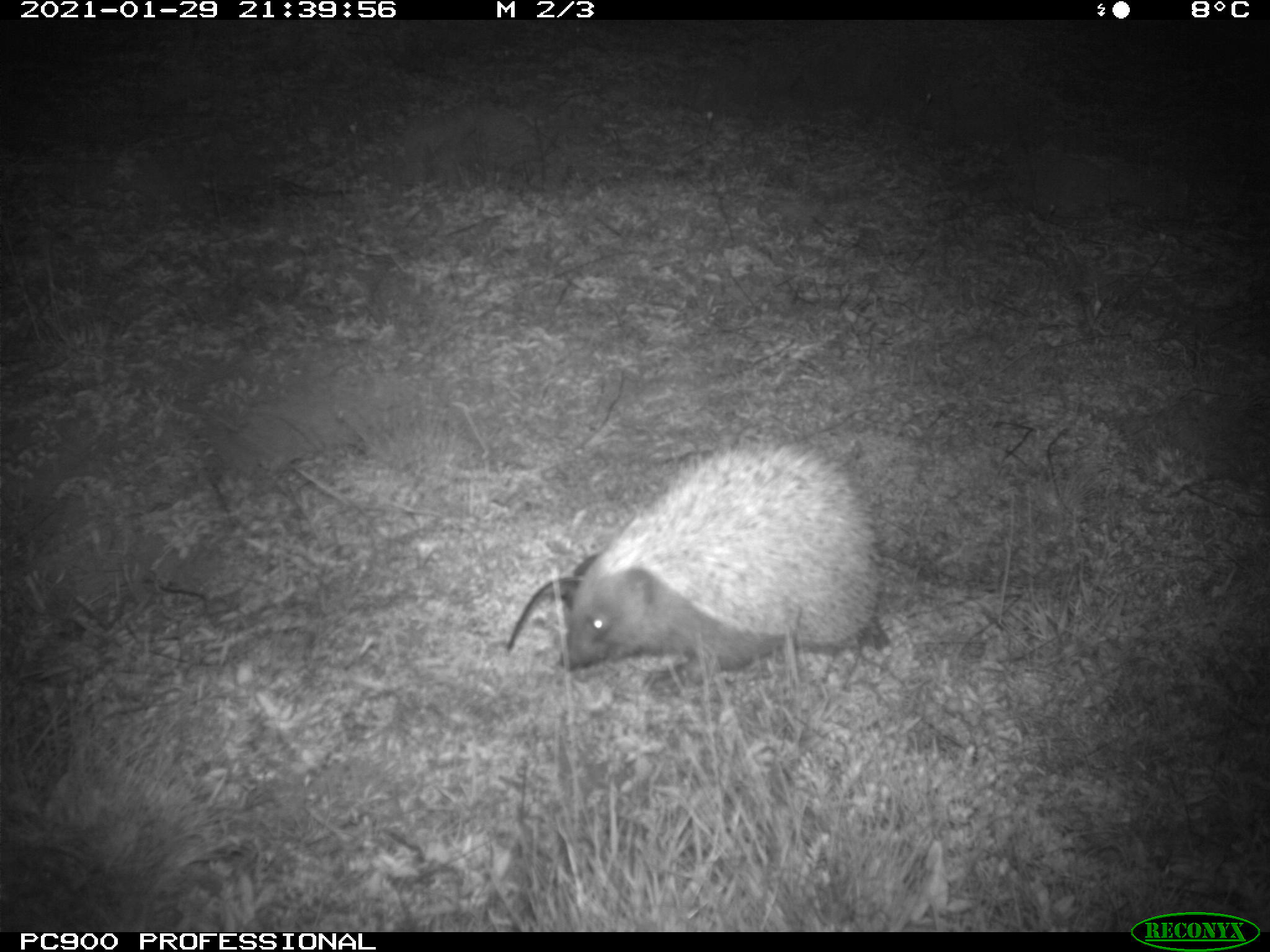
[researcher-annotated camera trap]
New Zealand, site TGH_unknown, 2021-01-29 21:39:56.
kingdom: Animalia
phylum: Chordata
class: Mammalia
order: Eulipotyphla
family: Erinaceidae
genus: Erinaceus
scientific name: Erinaceus europaeus europaeus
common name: european hedgehog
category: hedgehog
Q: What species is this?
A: Hedgehog (european hedgehog) (Erinaceus europaeus europaeus).